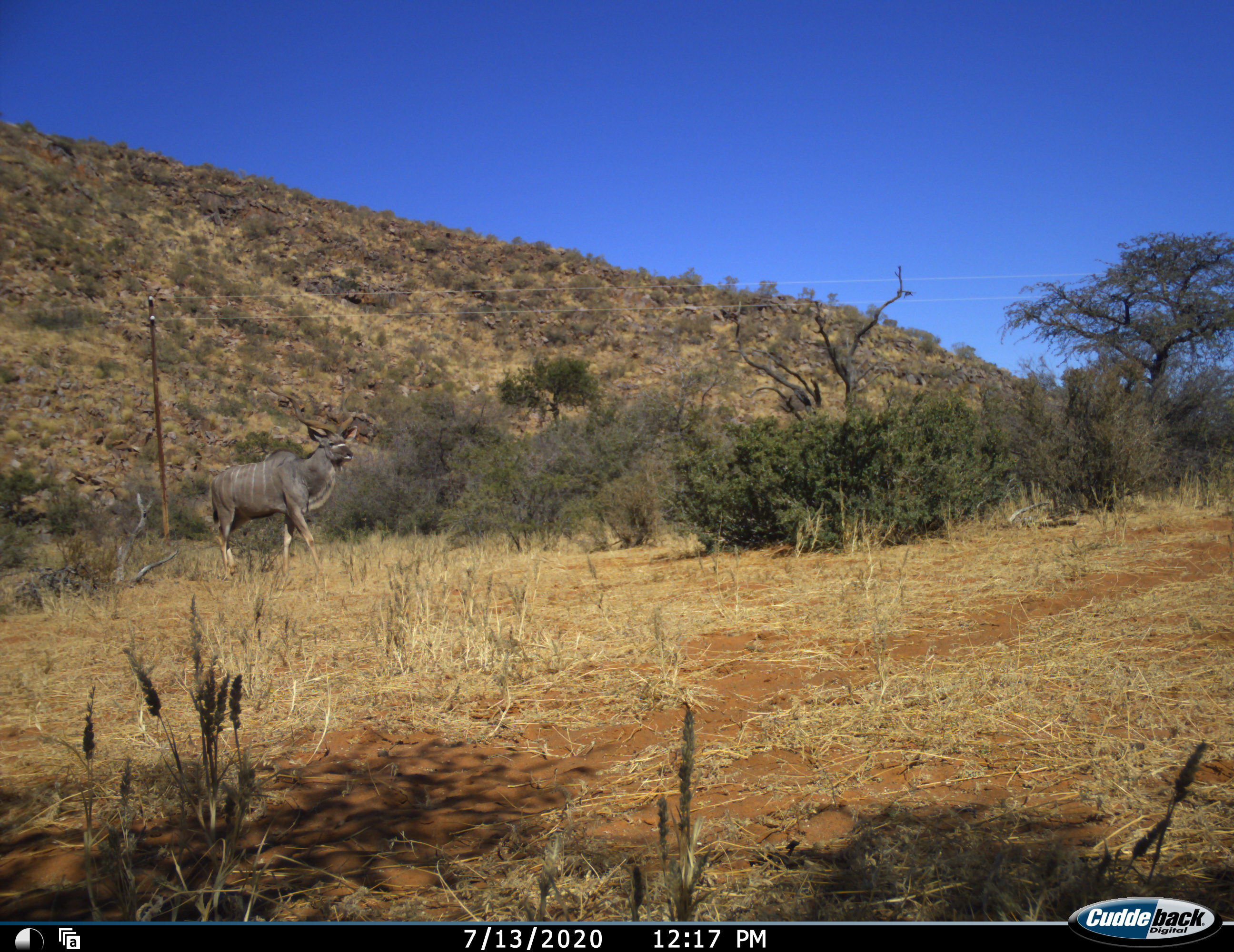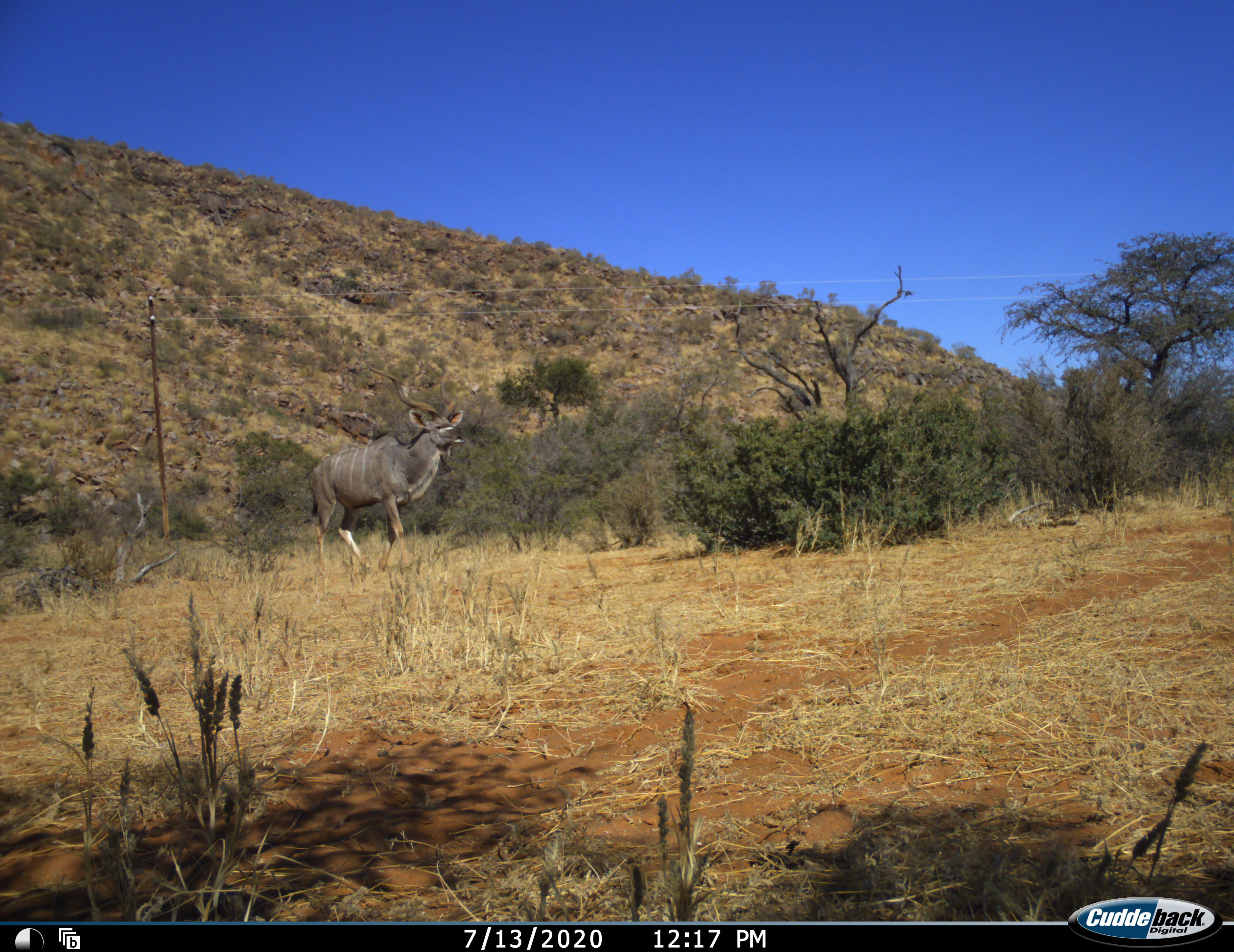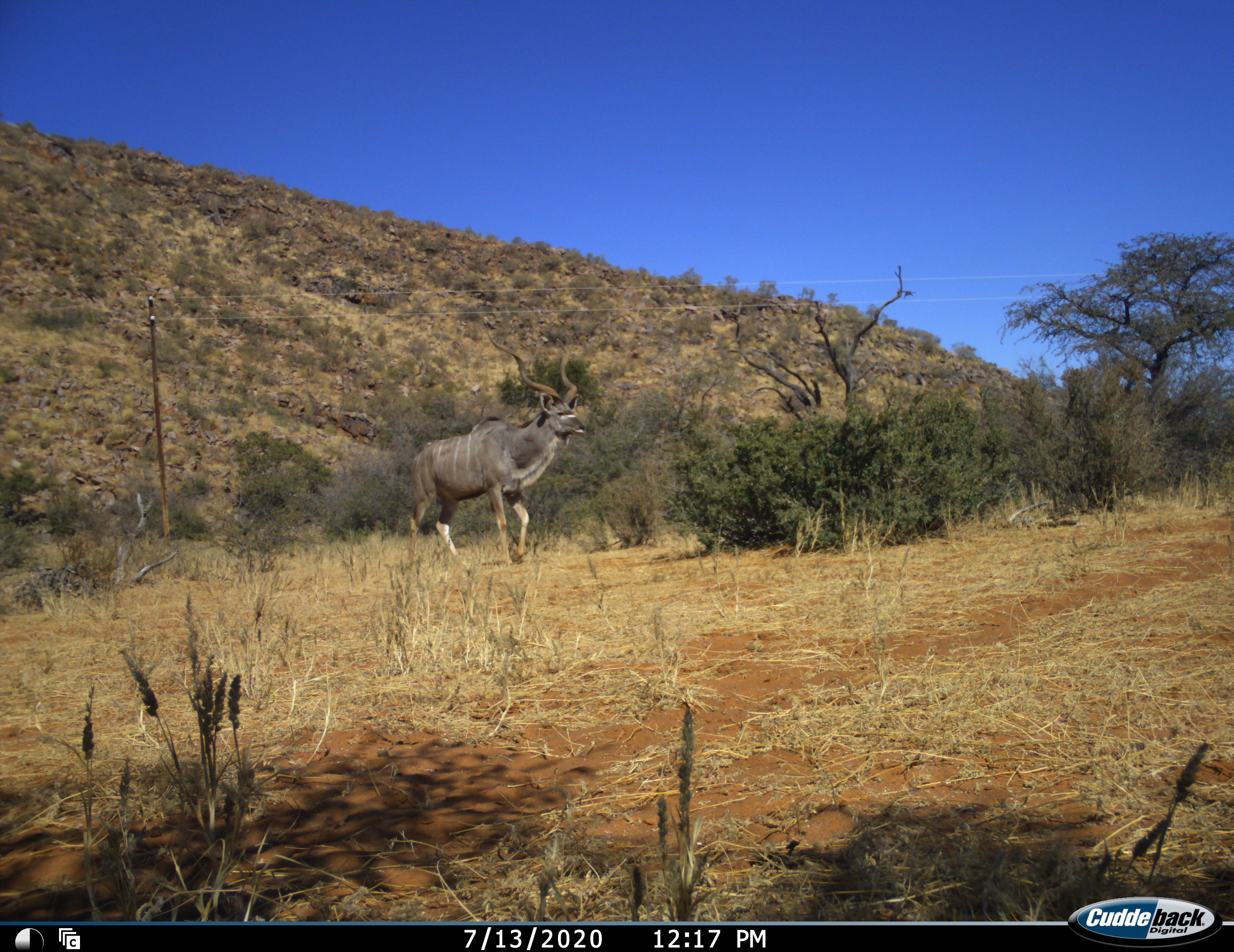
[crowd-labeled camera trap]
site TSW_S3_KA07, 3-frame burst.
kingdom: Animalia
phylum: Chordata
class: Mammalia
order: Artiodactyla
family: Bovidae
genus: Tragelaphus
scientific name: Tragelaphus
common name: kudu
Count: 1.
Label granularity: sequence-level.